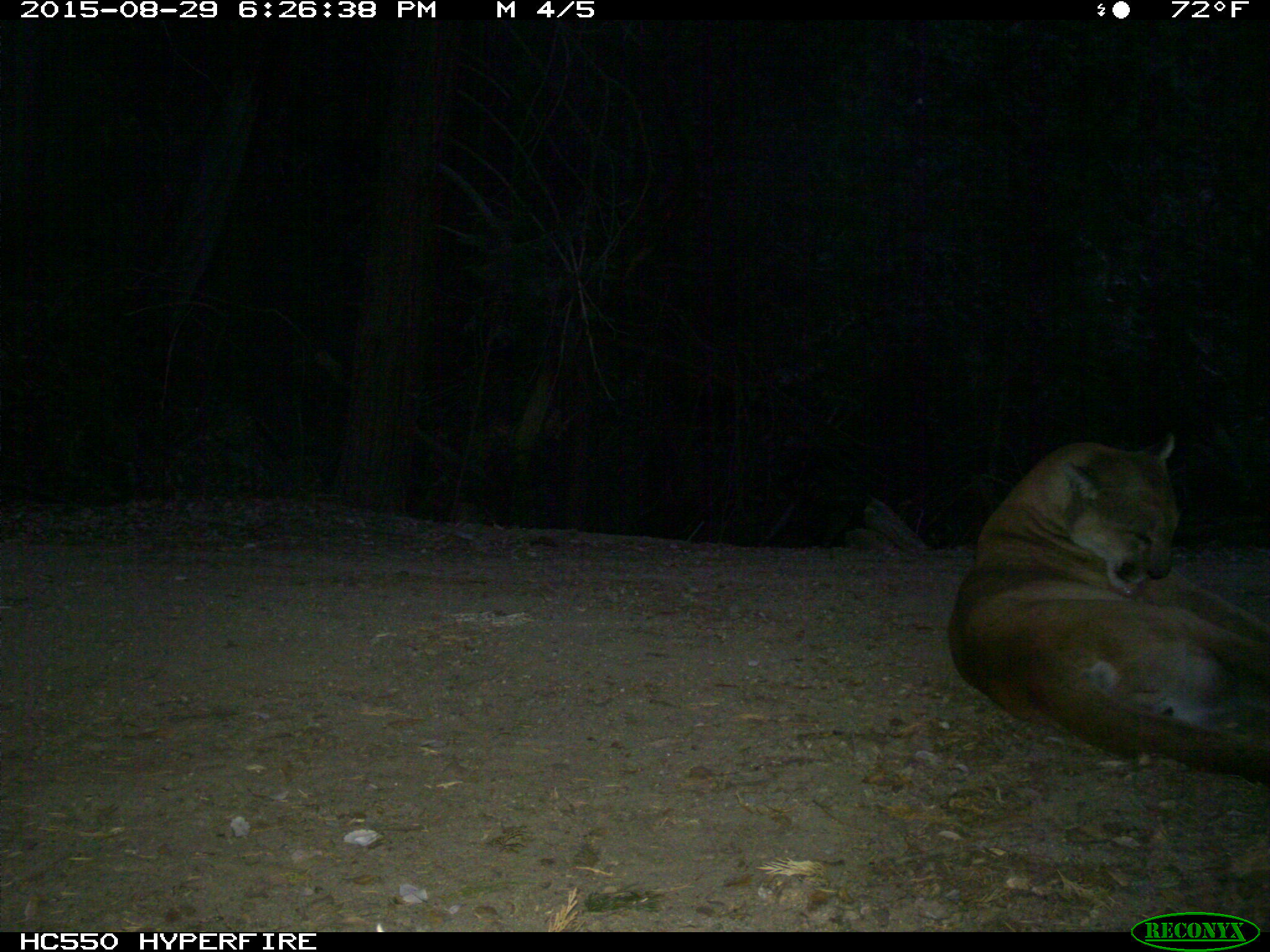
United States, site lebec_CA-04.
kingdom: Animalia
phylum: Chordata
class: Mammalia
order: Carnivora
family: Felidae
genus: Puma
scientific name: Puma concolor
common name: mountain lion